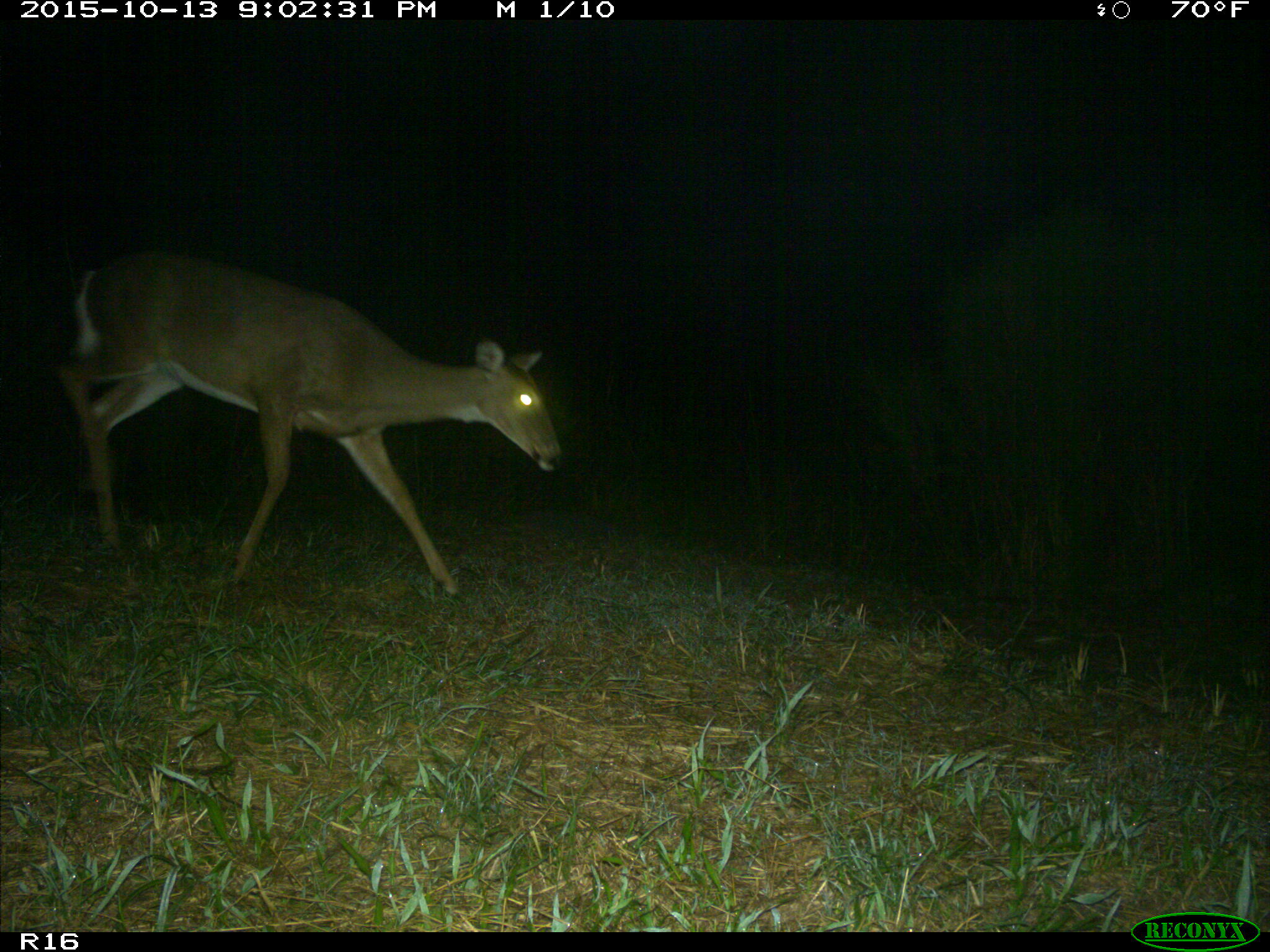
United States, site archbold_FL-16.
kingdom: Animalia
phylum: Chordata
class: Mammalia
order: Artiodactyla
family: Cervidae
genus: Odocoileus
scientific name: Odocoileus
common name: deer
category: unidentified deer